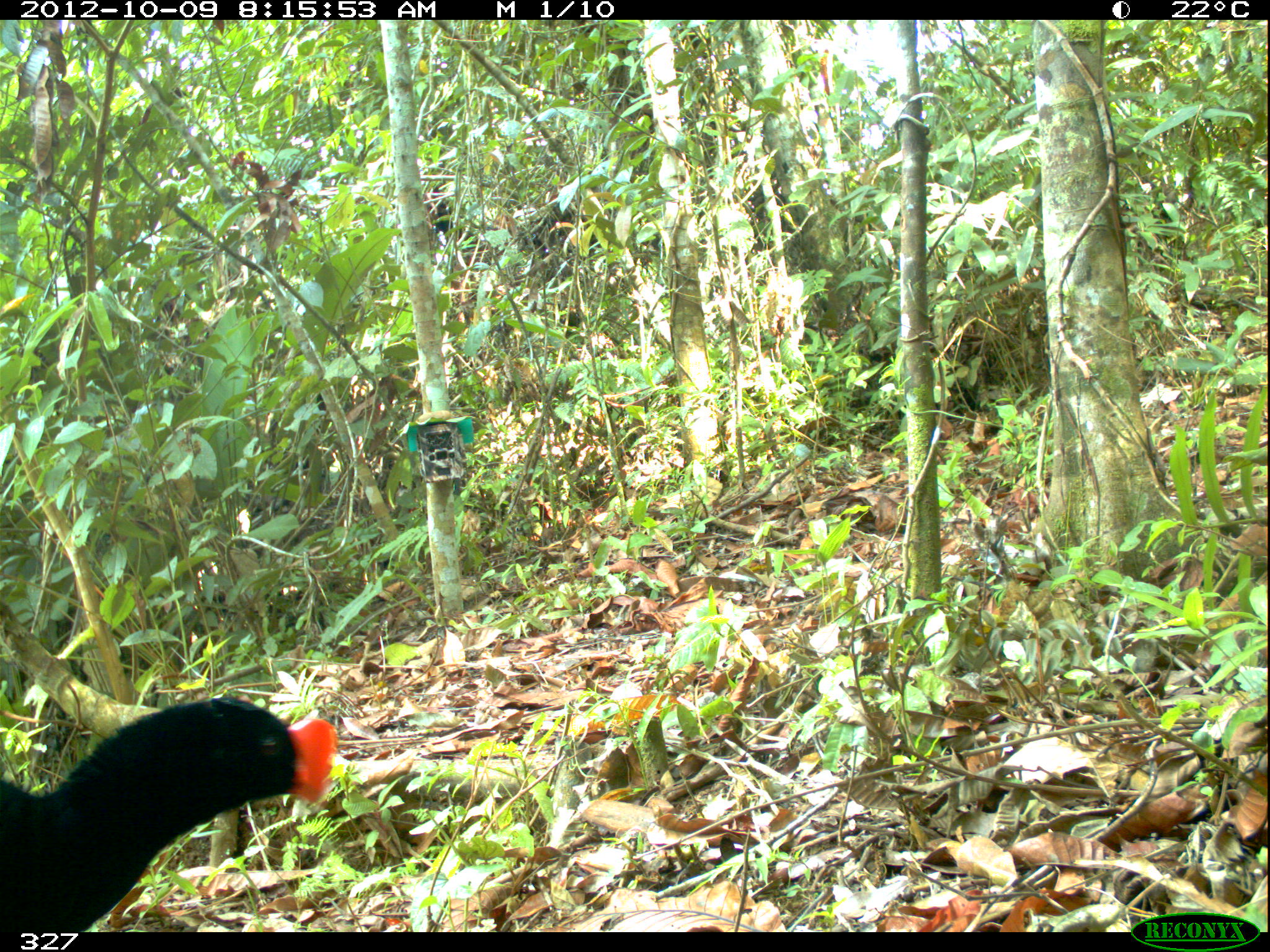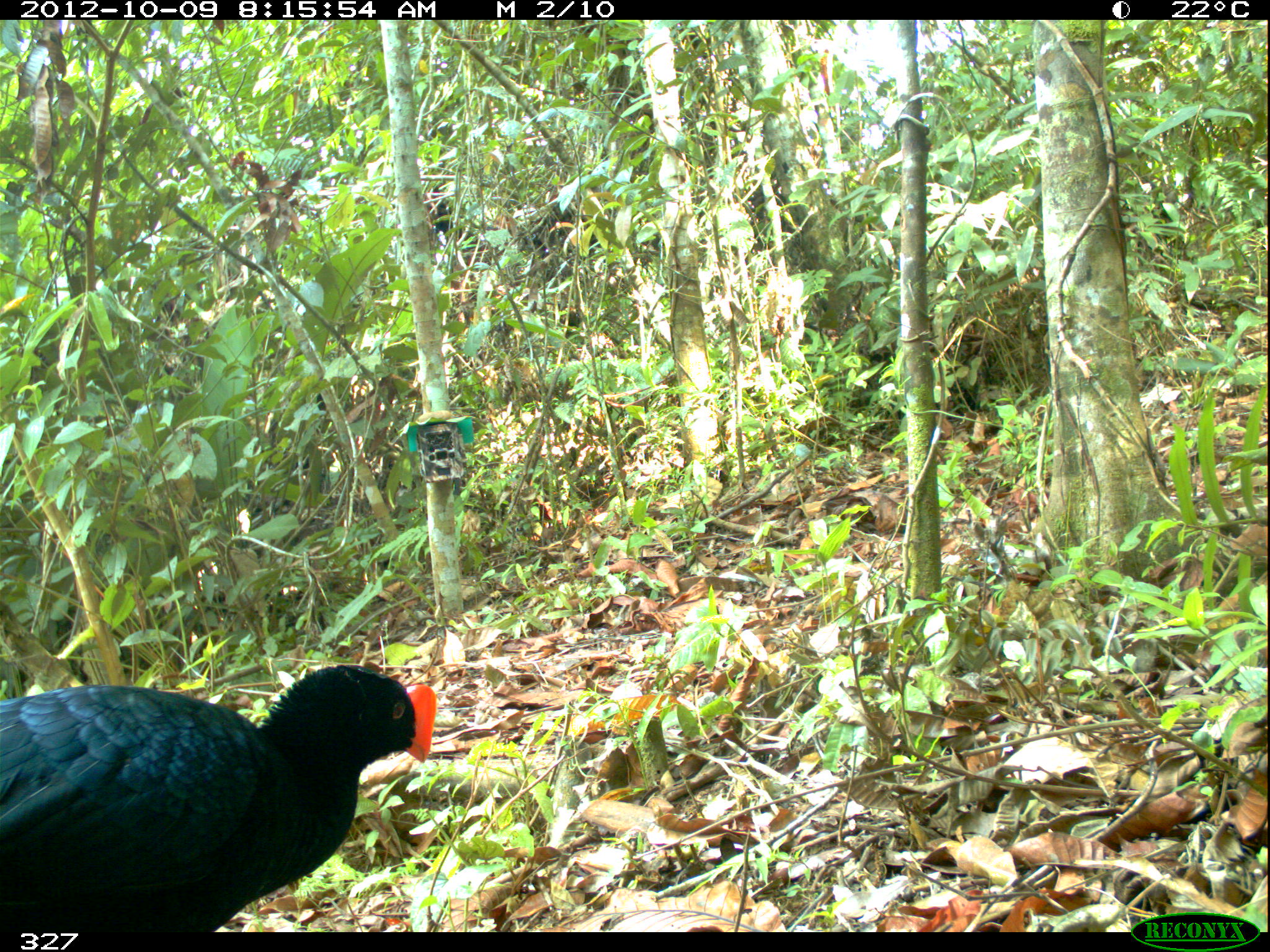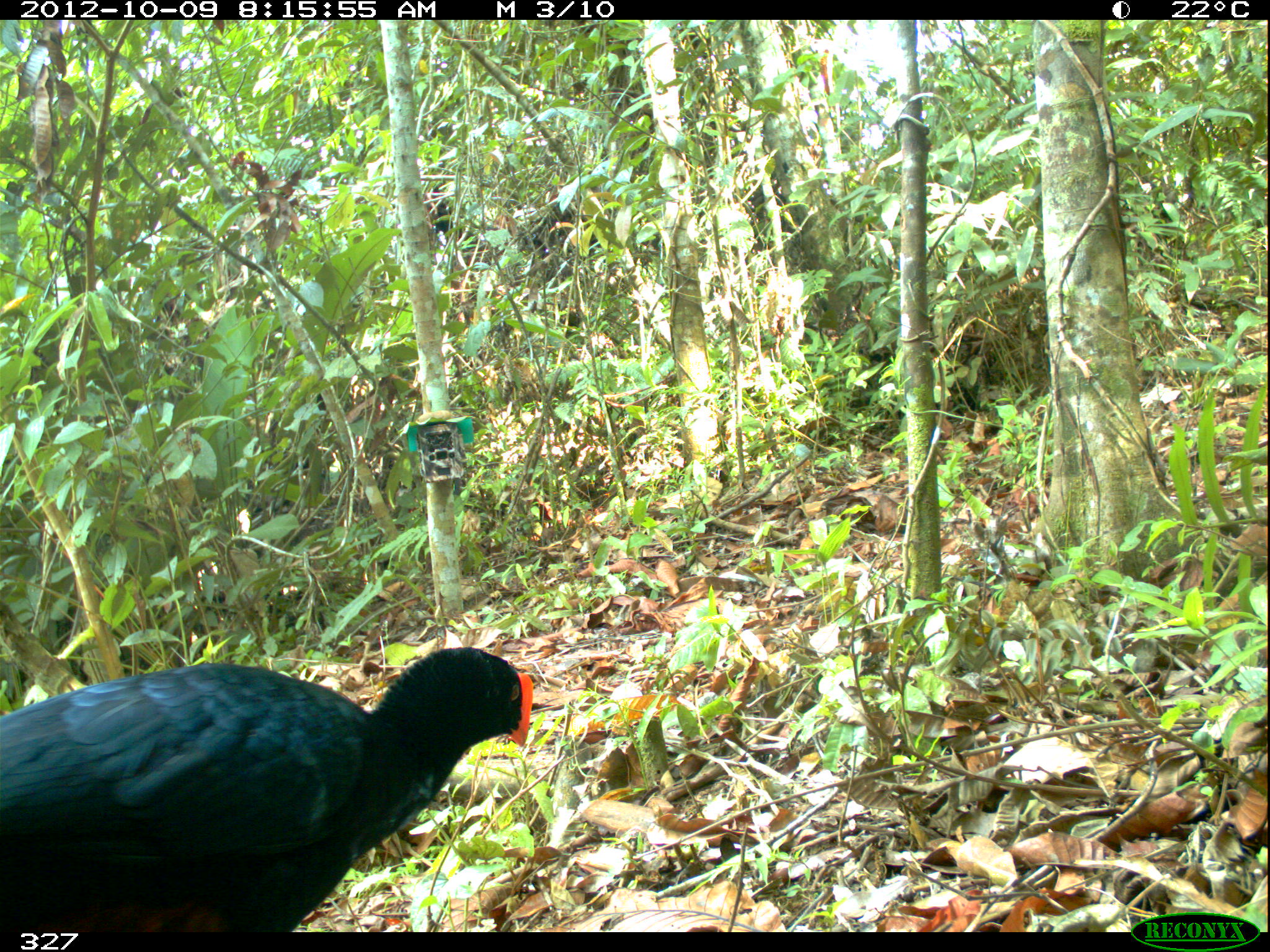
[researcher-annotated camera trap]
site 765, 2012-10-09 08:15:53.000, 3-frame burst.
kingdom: Animalia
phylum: Chordata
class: Aves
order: Galliformes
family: Cracidae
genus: Mitu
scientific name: Mitu tuberosum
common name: razor-billed curassow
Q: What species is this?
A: Mitu tuberosum (razor-billed curassow).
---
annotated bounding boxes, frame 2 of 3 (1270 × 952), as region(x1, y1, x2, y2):
mitu tuberosum: region(0, 662, 438, 934)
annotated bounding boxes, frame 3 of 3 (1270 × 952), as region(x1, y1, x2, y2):
mitu tuberosum: region(0, 646, 534, 933)